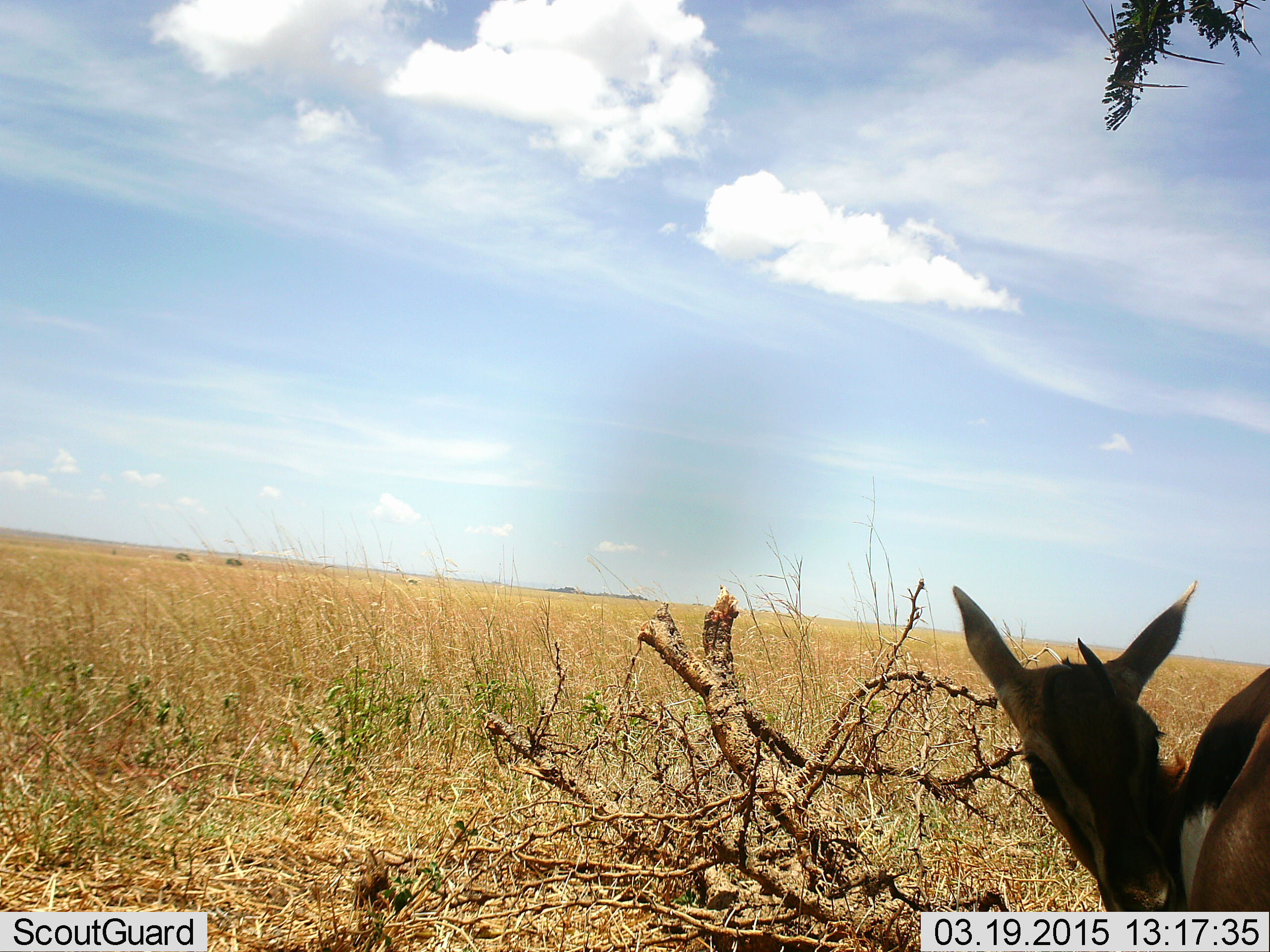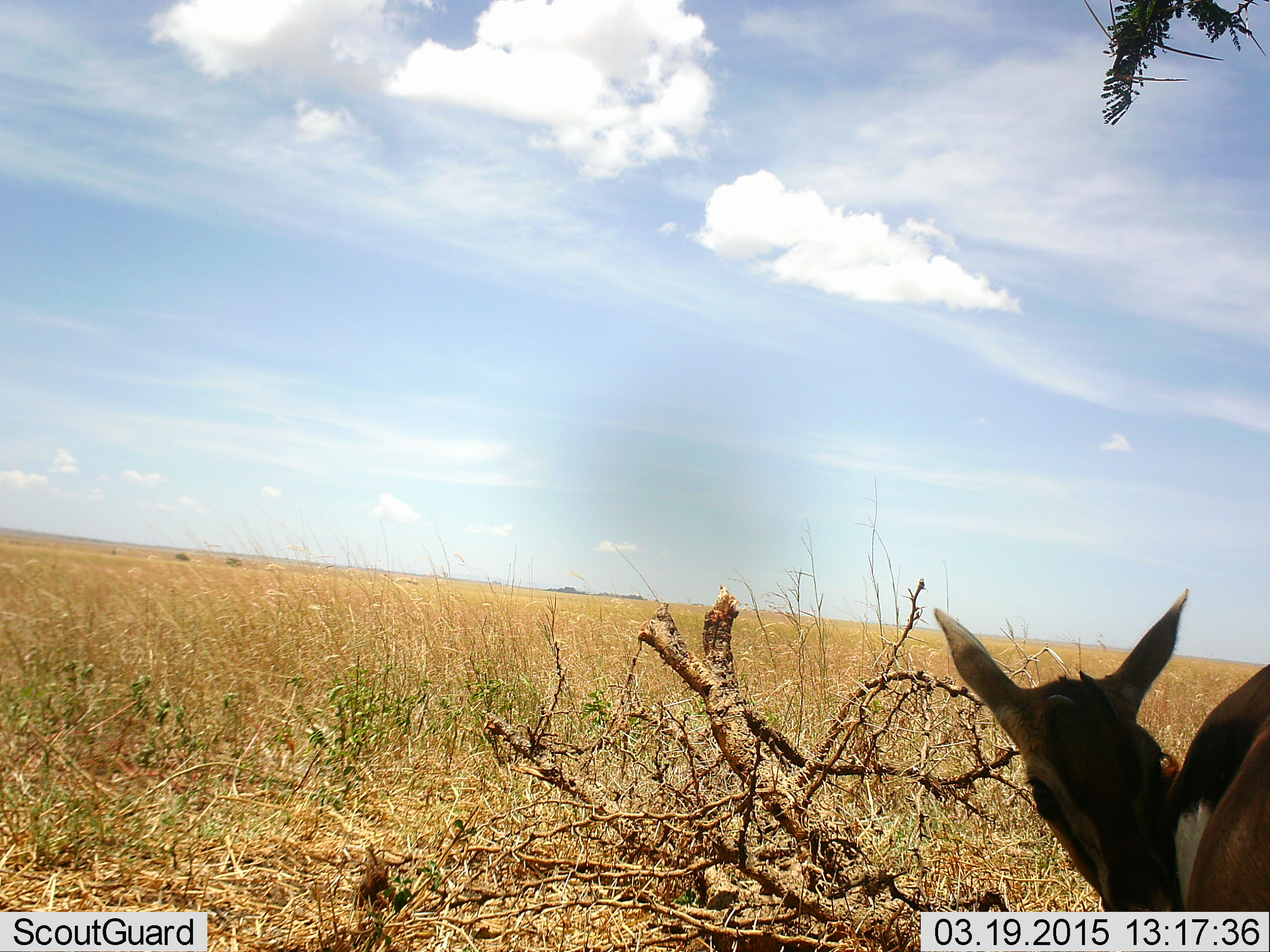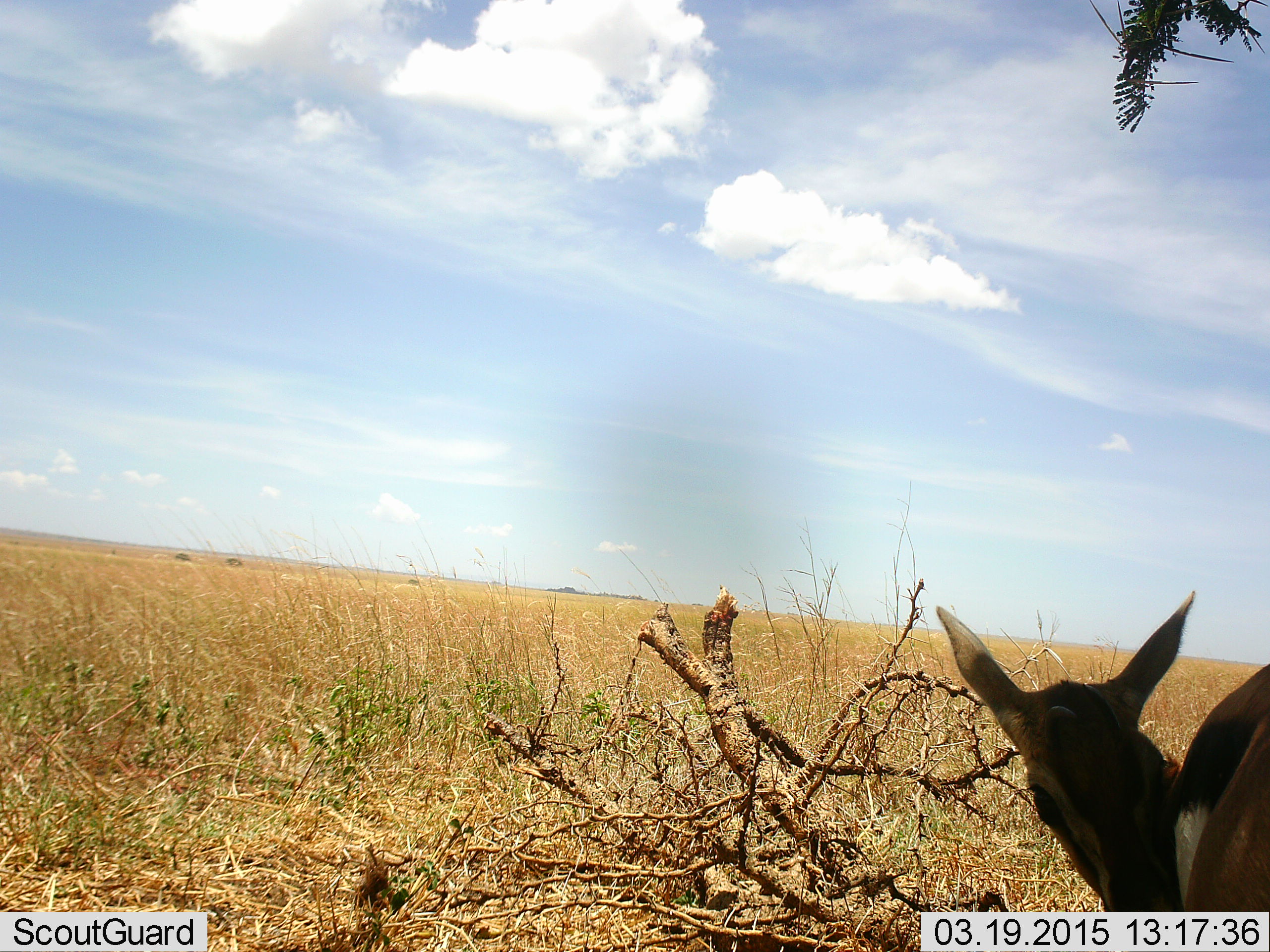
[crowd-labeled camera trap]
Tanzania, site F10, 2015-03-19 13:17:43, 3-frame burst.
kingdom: Animalia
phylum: Chordata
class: Mammalia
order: Artiodactyla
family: Bovidae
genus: Eudorcas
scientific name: Eudorcas thomsonii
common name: thomson's gazelle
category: gazellethomsons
Gazellethomsons (thomson's gazelle) (Eudorcas thomsonii), count 1. Behavior (volunteer vote fractions): standing 80%, resting 0%, moving 30%, interacting 0%. Young present (vote fraction): 10%. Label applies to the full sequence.